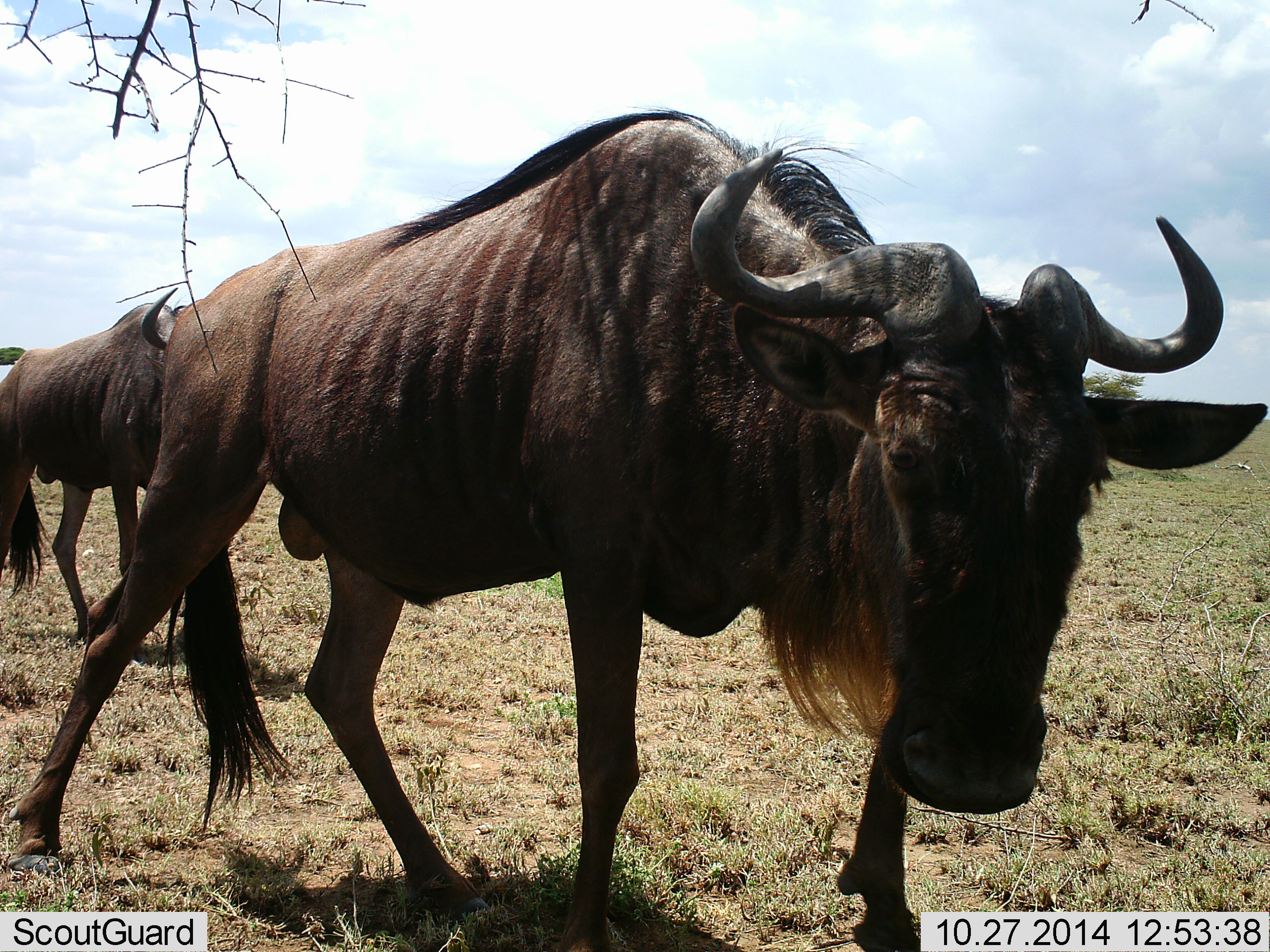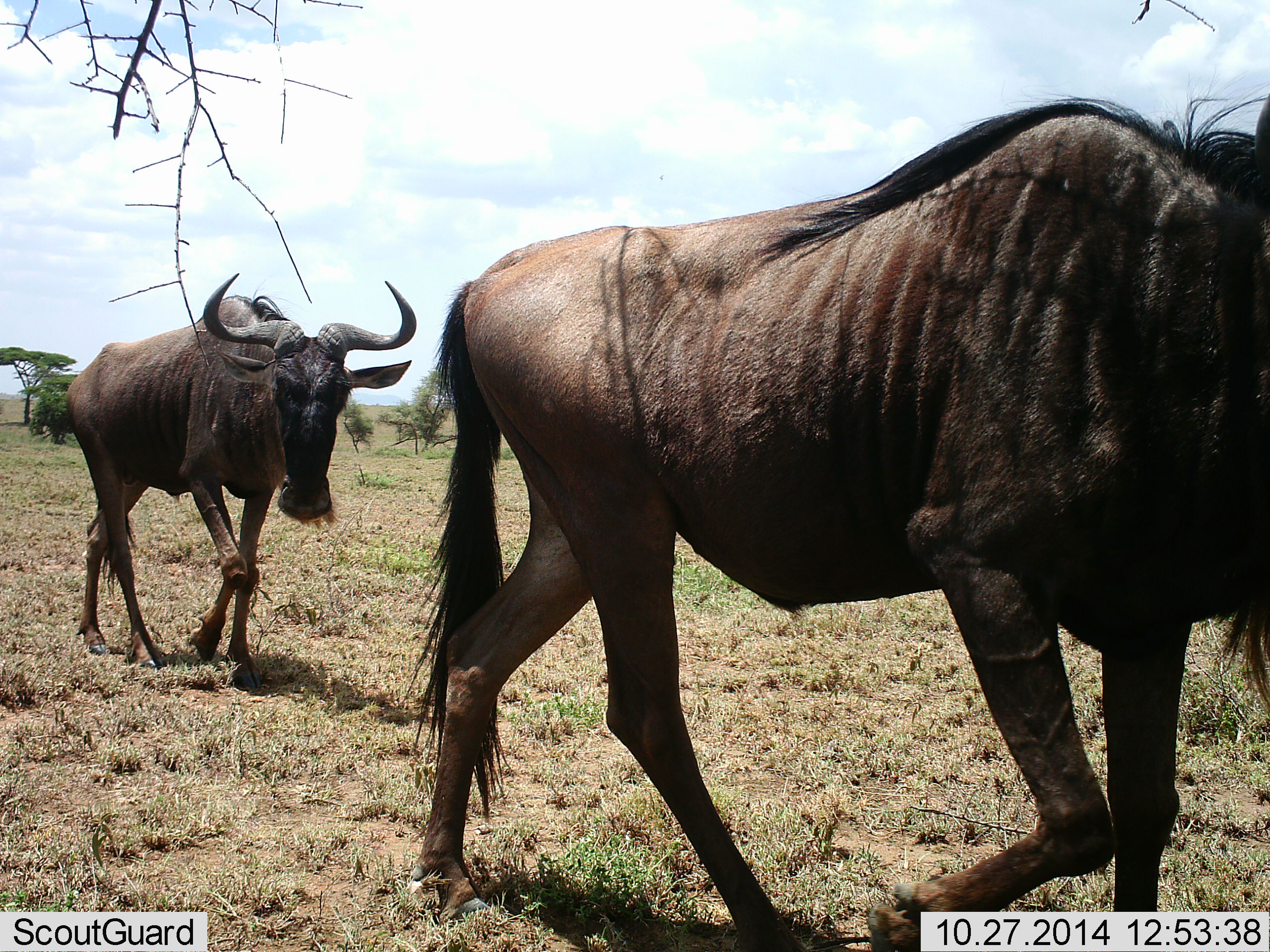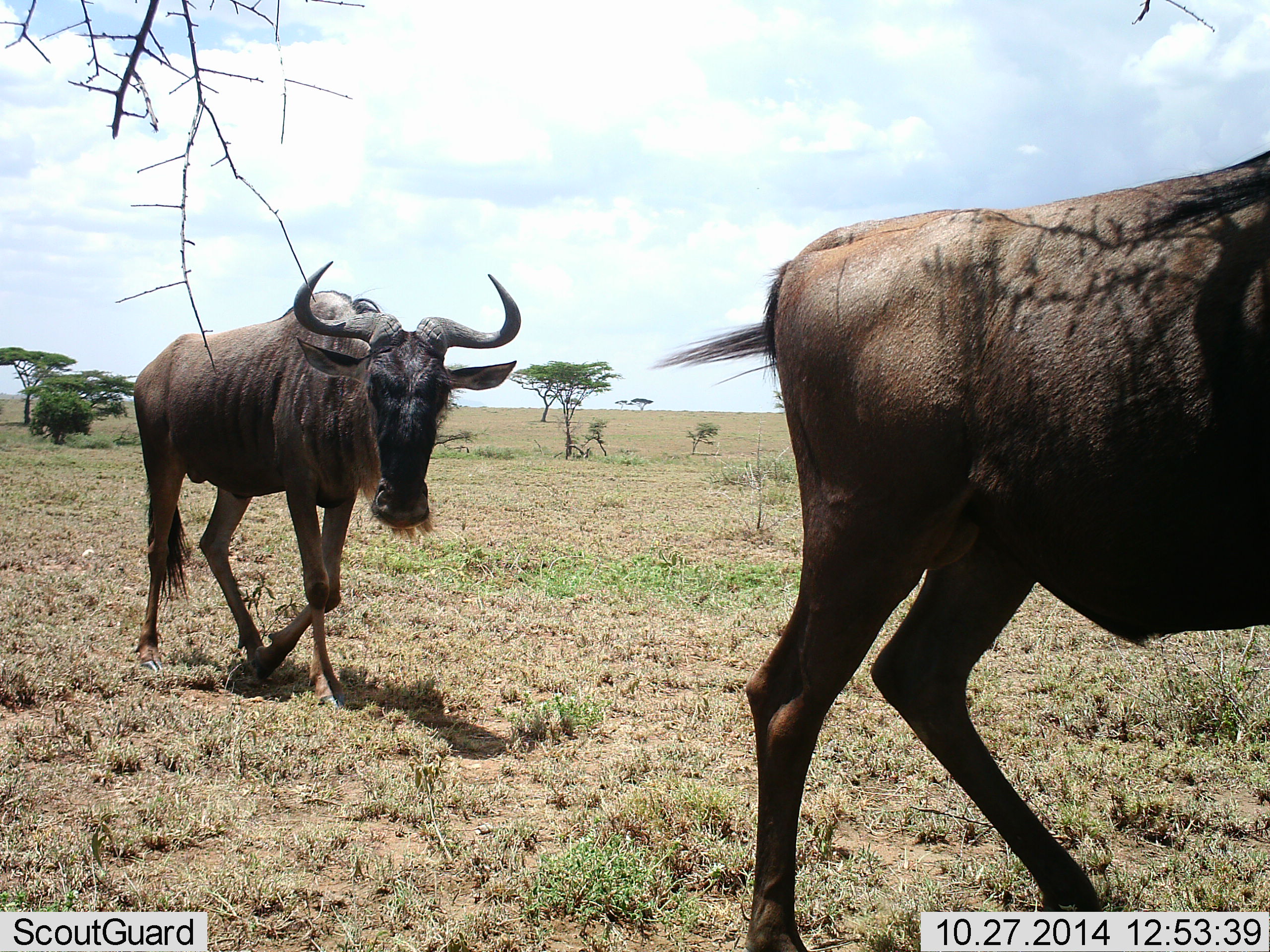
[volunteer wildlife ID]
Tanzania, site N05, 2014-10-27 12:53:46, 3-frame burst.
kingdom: Animalia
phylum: Chordata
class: Mammalia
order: Artiodactyla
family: Bovidae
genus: Connochaetes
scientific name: Connochaetes taurinus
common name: blue wildebeest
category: wildebeest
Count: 2.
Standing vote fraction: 0%.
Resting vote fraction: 0%.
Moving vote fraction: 100%.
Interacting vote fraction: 0%.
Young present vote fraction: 0%.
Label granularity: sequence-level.